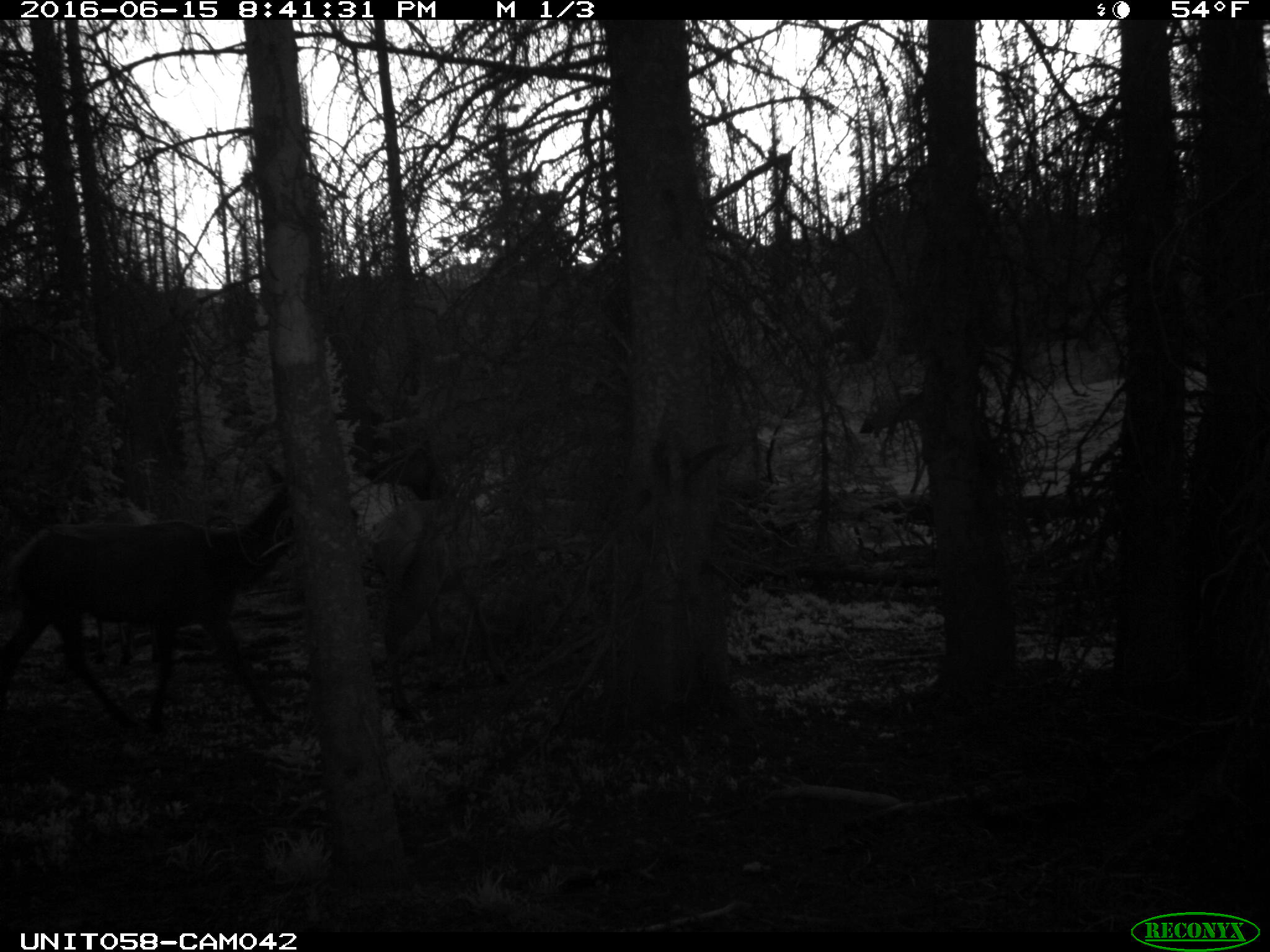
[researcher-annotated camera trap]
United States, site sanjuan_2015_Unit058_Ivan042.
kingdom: Animalia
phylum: Chordata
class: Mammalia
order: Artiodactyla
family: Cervidae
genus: Cervus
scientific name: Cervus elaphus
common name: red deer